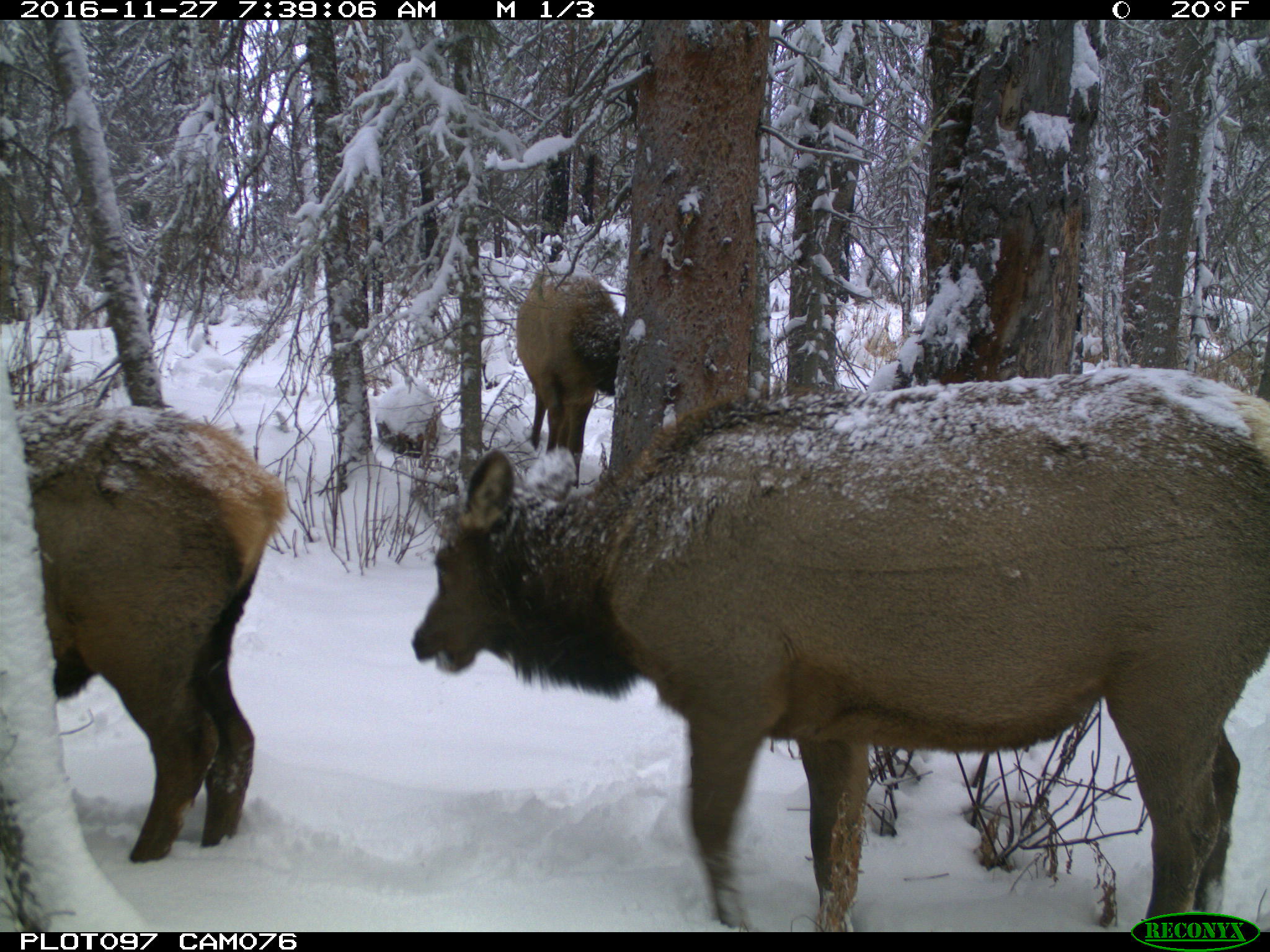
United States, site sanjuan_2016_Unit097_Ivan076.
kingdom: Animalia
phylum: Chordata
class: Mammalia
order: Artiodactyla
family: Cervidae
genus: Cervus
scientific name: Cervus elaphus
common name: red deer